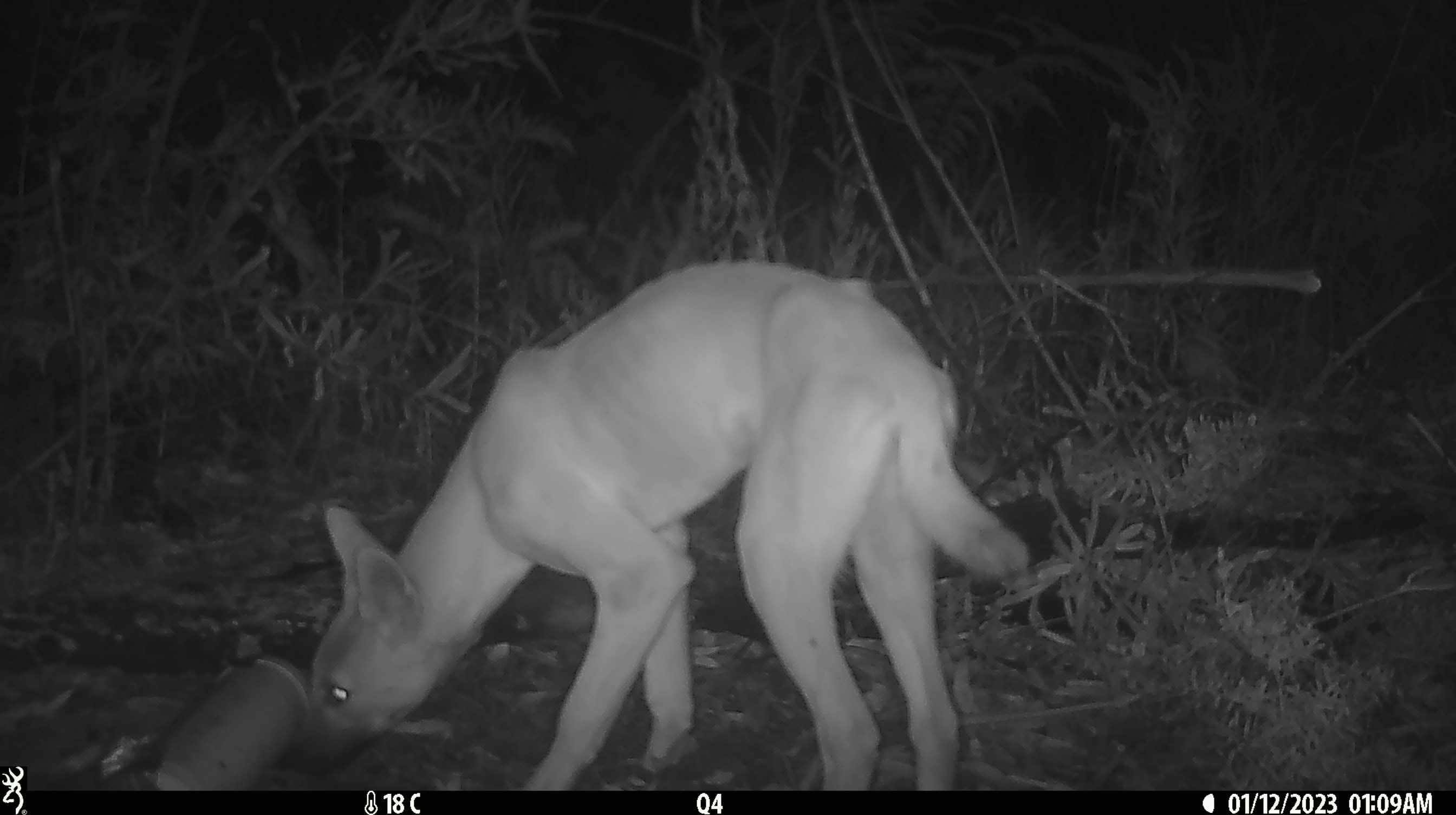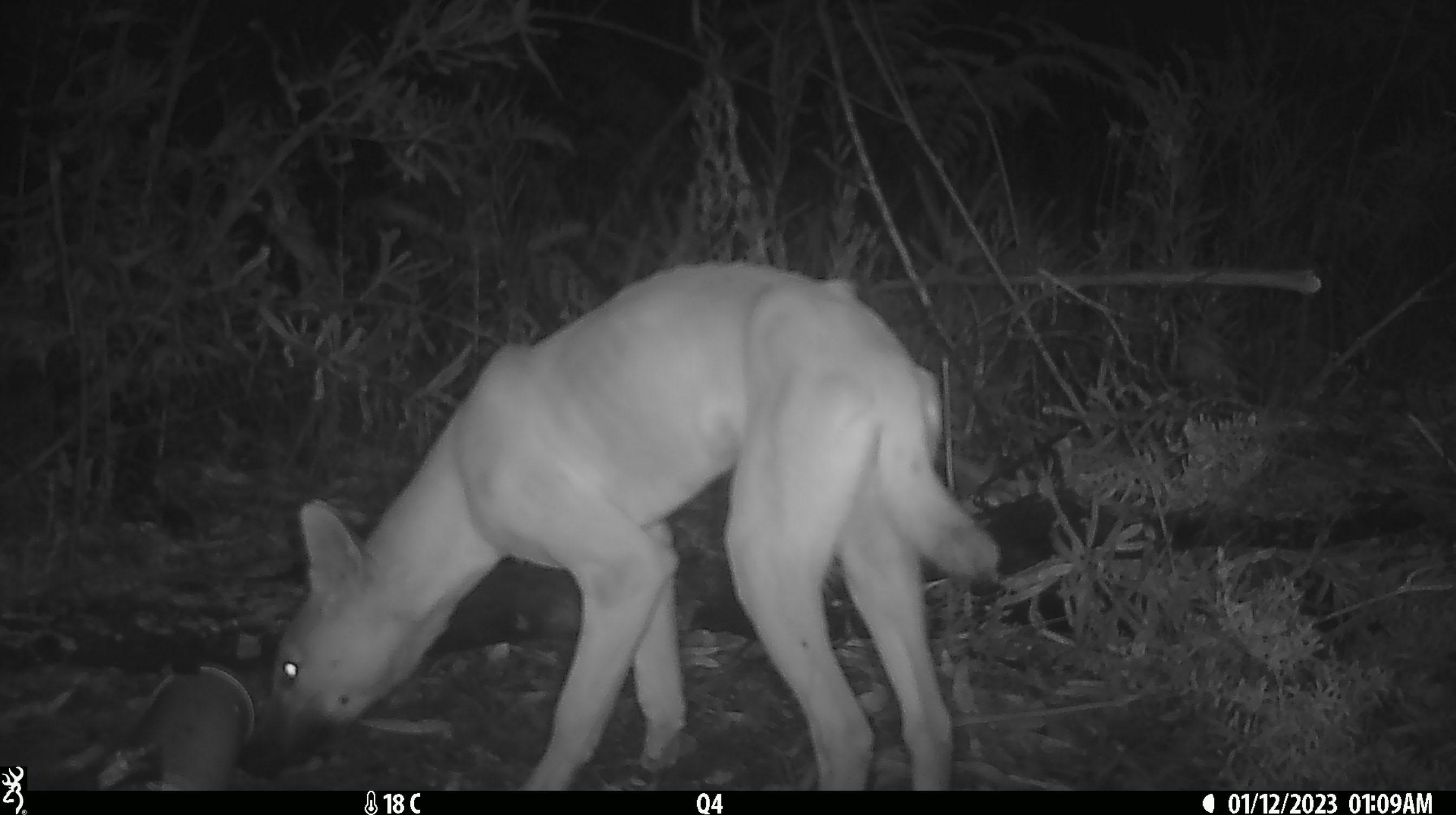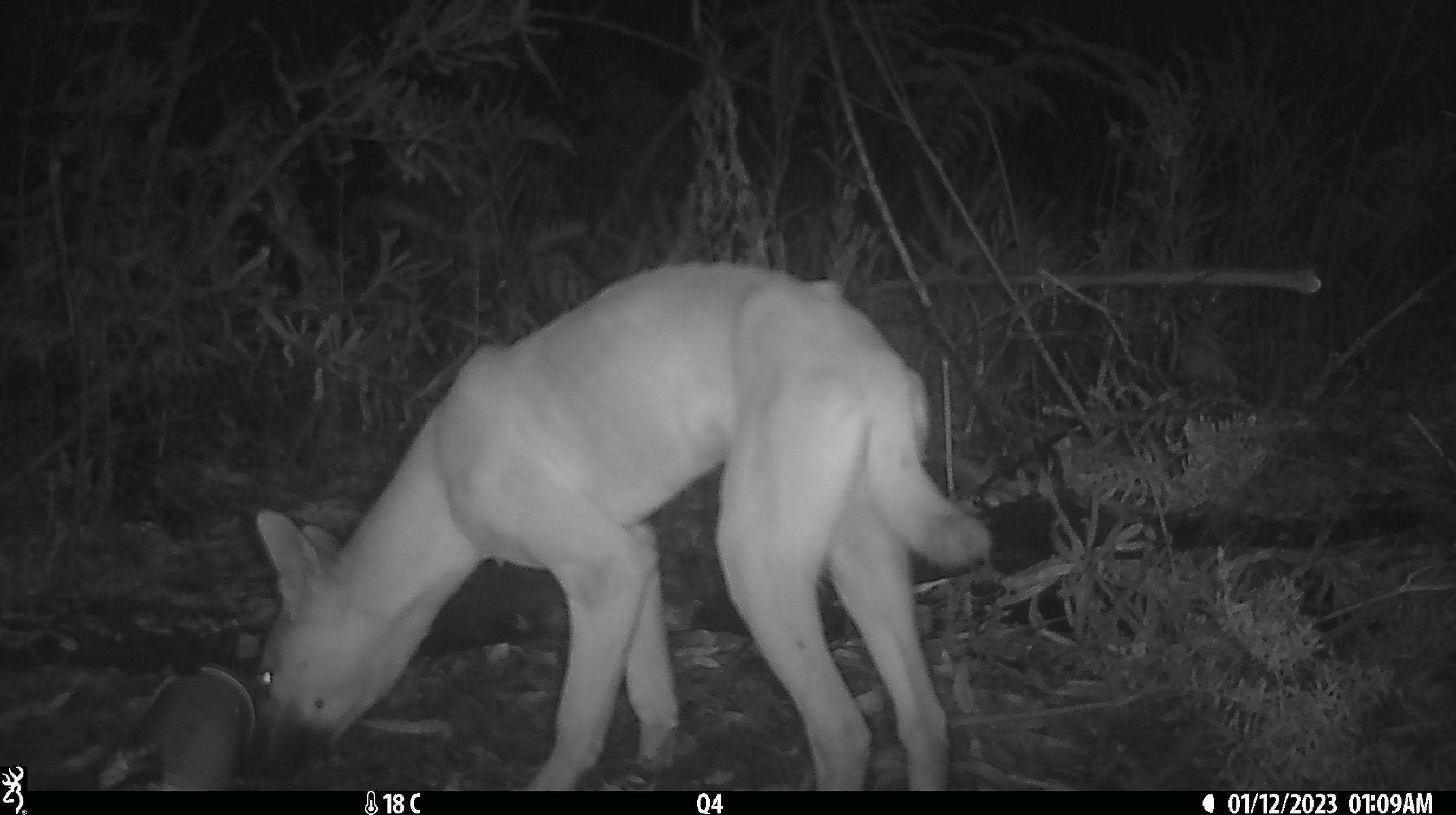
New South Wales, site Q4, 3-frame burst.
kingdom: Animalia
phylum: Chordata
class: Mammalia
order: Carnivora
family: Canidae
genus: Canis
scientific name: Canis familiaris dingo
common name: dingo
Dingo (Canis familiaris dingo).